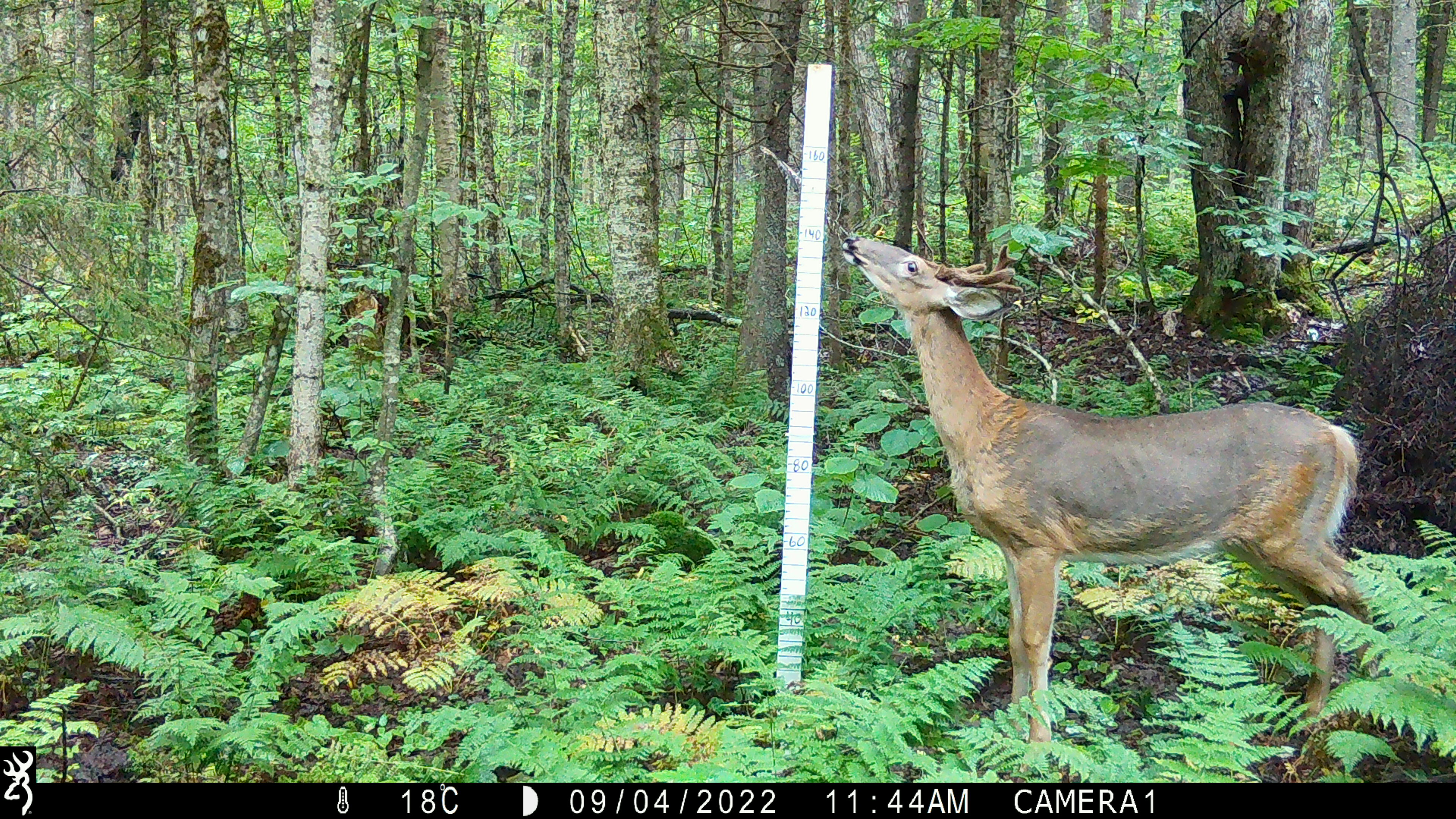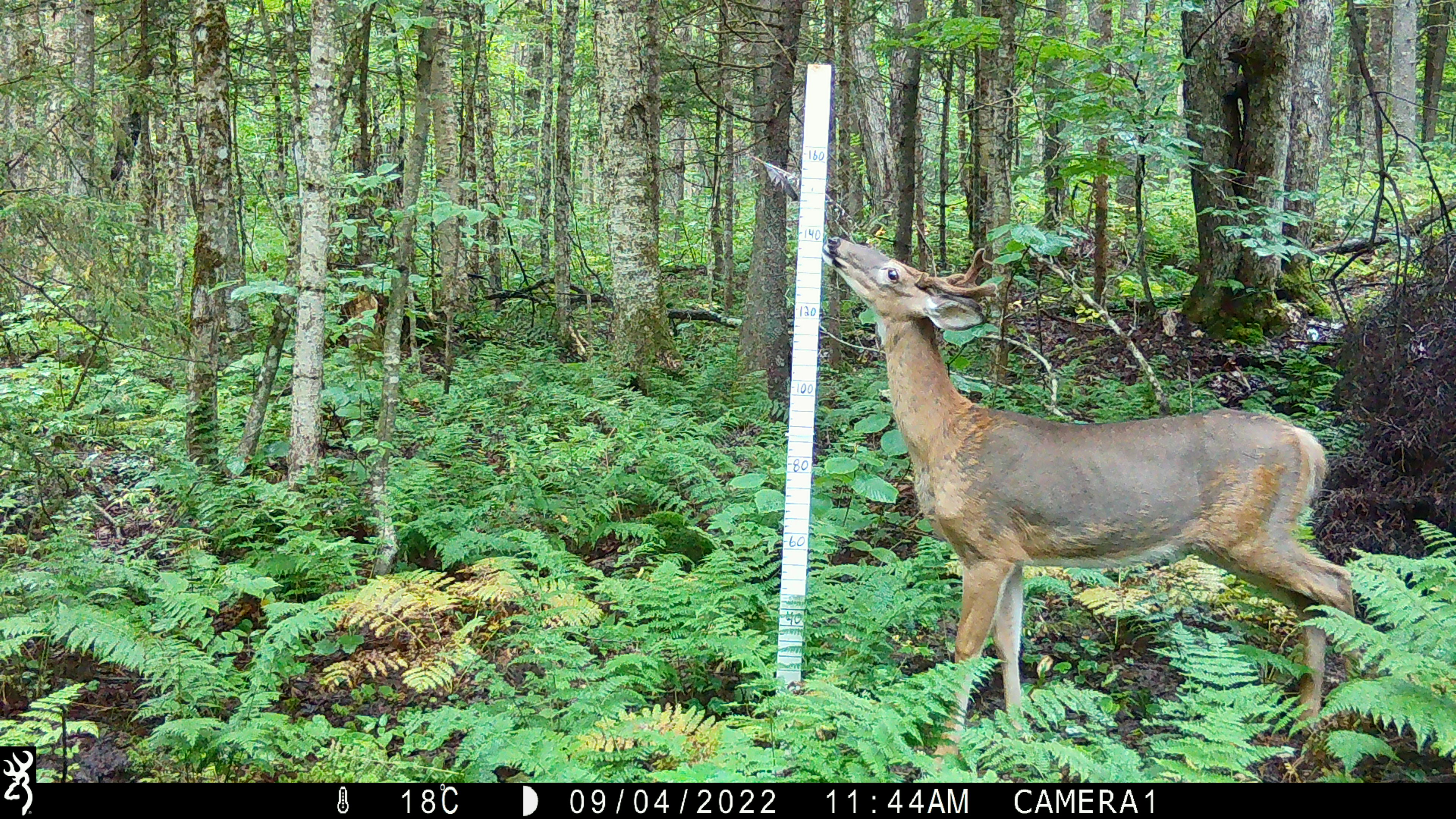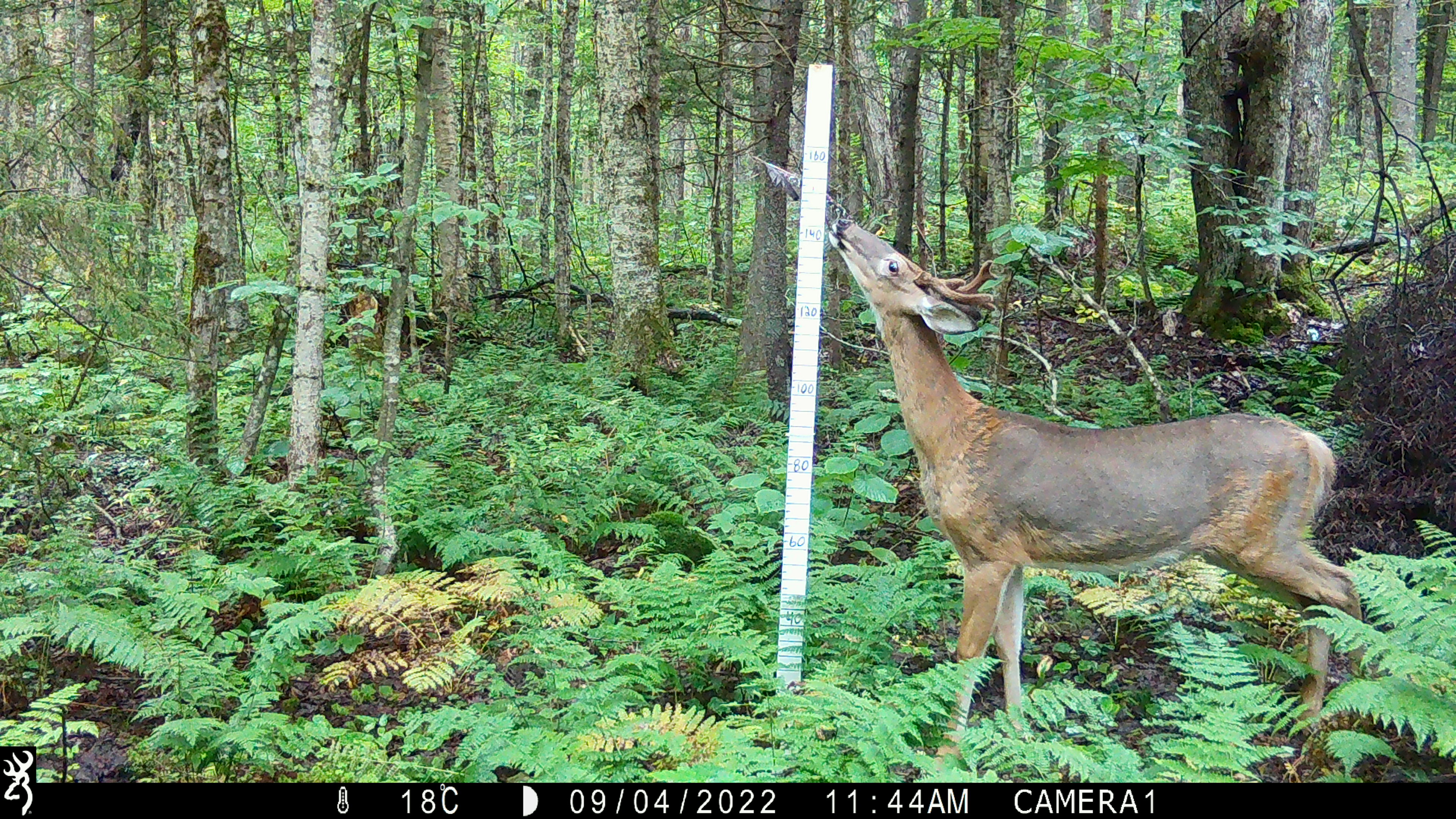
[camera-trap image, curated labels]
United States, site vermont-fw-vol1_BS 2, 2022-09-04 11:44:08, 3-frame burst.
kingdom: Animalia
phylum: Chordata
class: Mammalia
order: Artiodactyla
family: Cervidae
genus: Odocoileus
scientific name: Odocoileus virginianus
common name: white-tailed deer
White-tailed deer (Odocoileus virginianus).